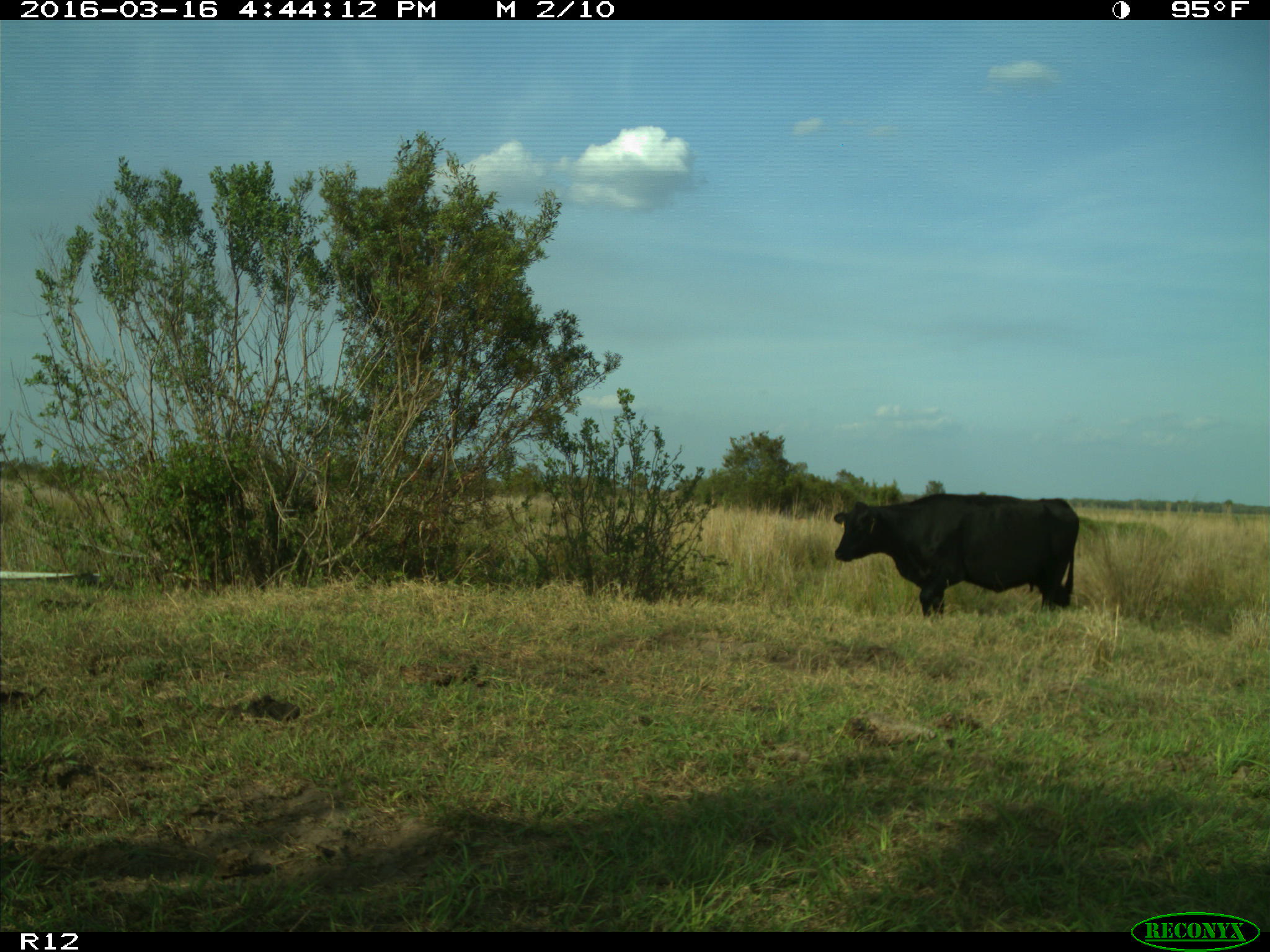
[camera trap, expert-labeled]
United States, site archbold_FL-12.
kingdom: Animalia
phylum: Chordata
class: Mammalia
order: Artiodactyla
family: Bovidae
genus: Bos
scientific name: Bos taurus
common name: domestic cow